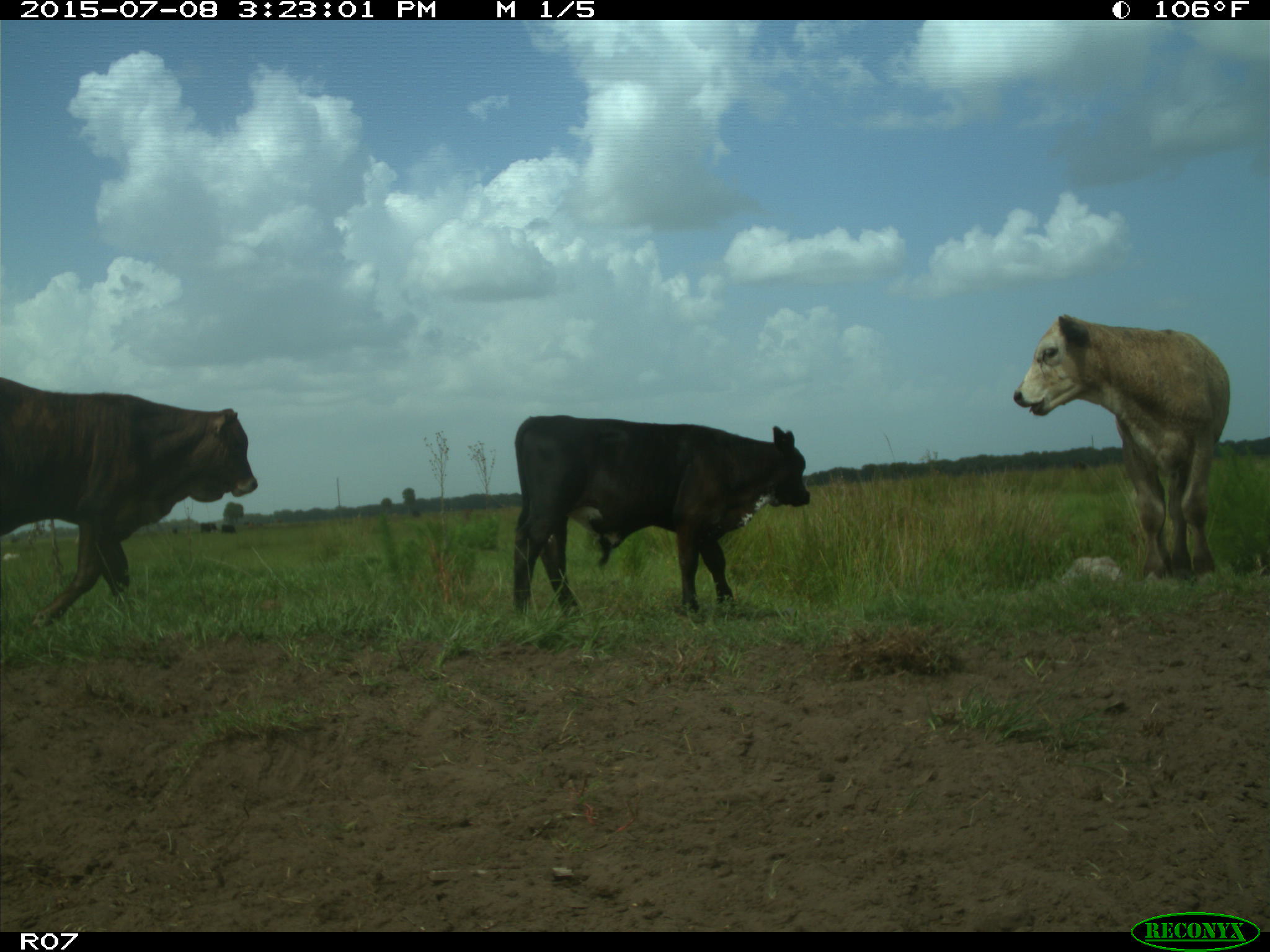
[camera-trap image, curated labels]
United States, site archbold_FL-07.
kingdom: Animalia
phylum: Chordata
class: Mammalia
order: Artiodactyla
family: Bovidae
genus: Bos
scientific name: Bos taurus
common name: domestic cow